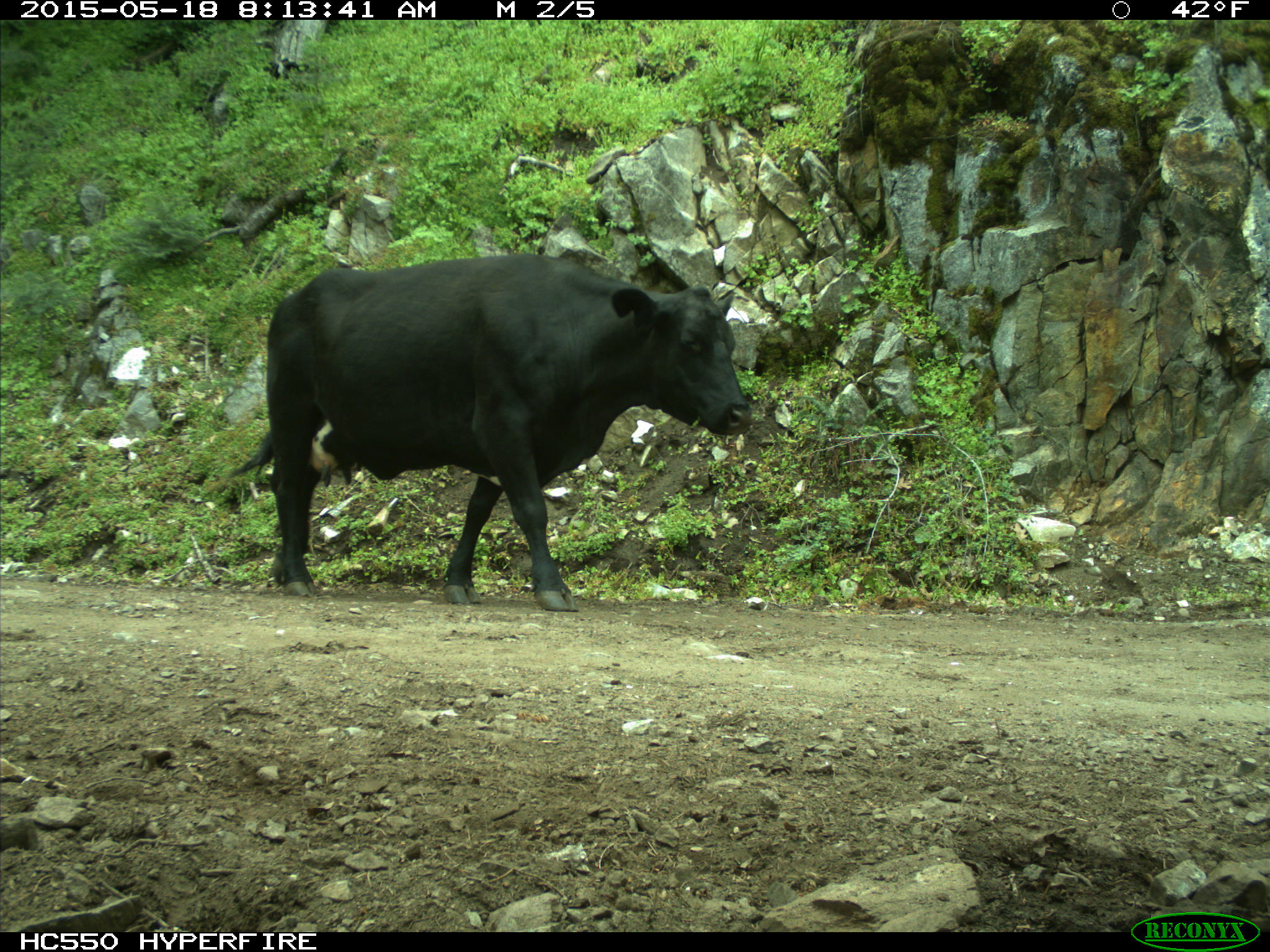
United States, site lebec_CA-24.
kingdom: Animalia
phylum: Chordata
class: Mammalia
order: Artiodactyla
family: Bovidae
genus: Bos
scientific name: Bos taurus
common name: domestic cow